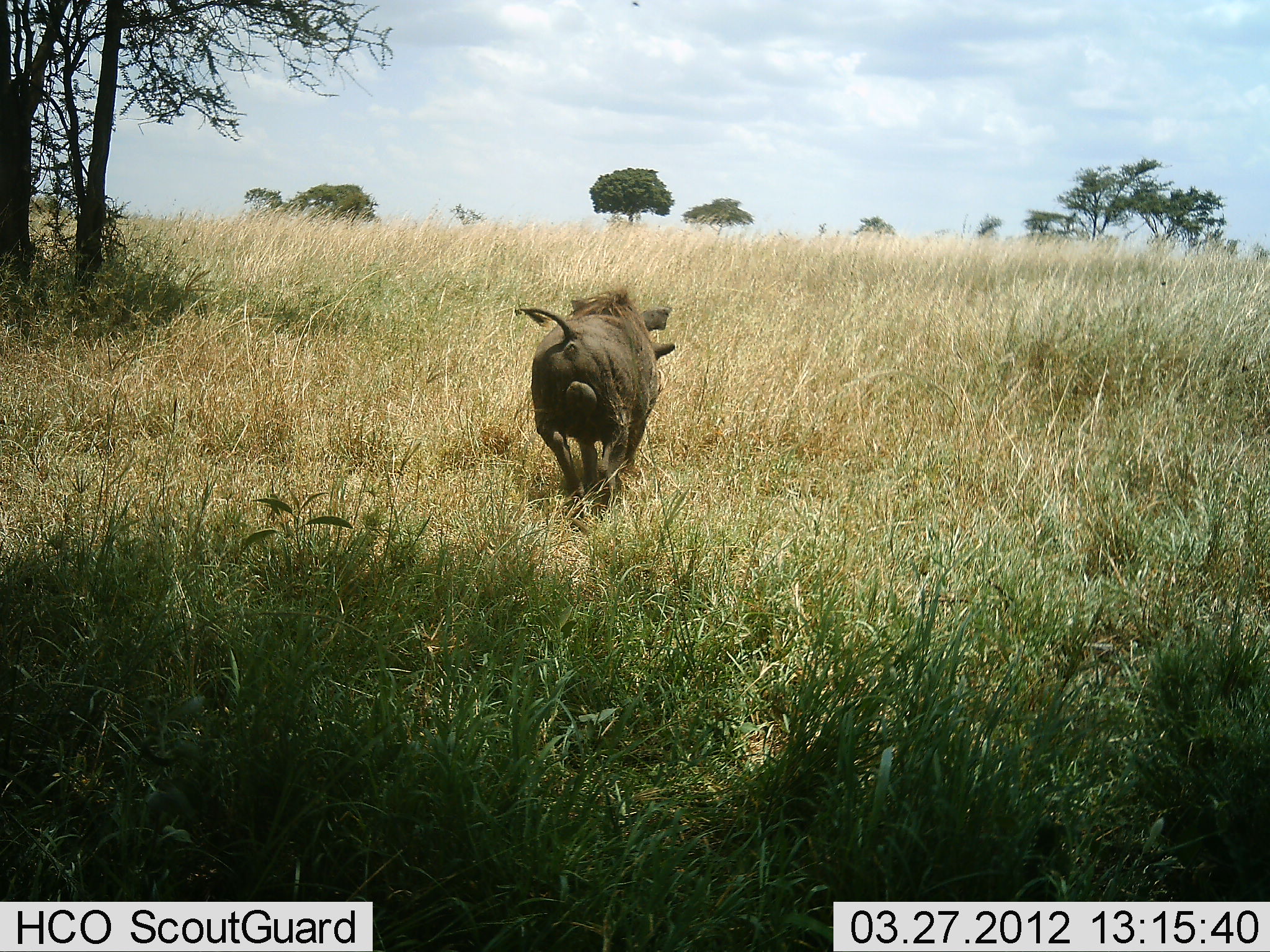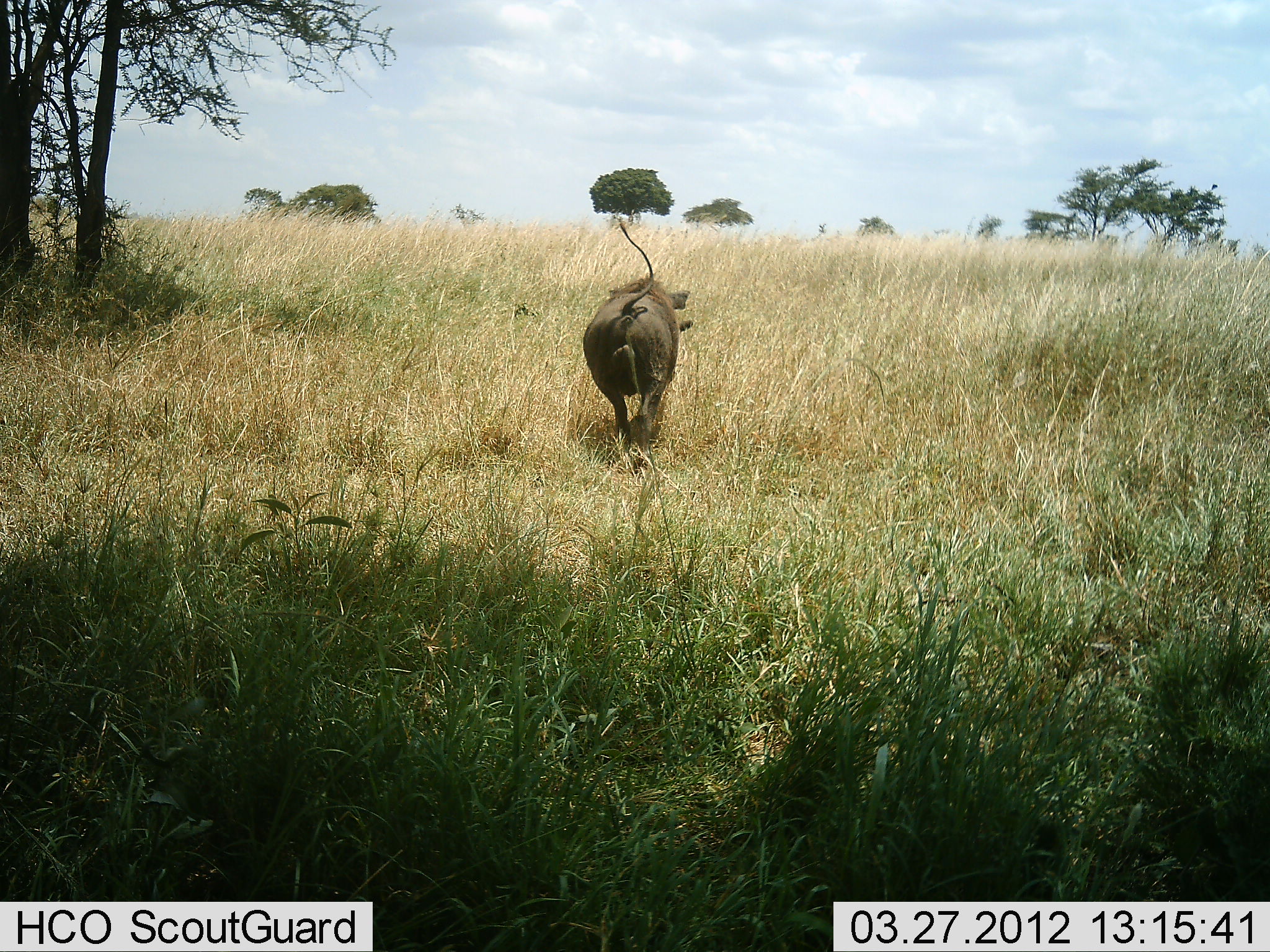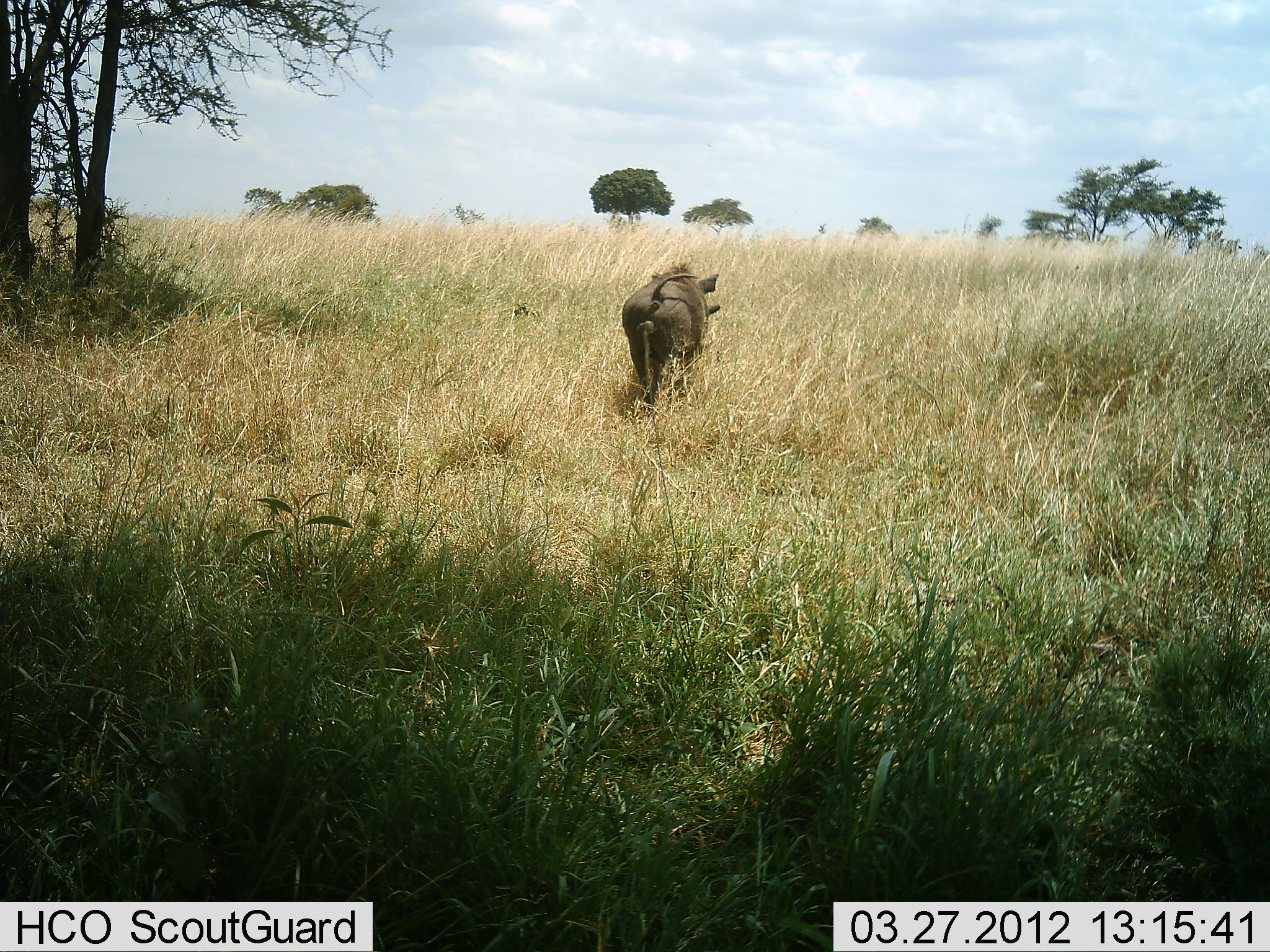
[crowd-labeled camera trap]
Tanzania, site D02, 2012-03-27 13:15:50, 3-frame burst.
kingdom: Animalia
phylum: Chordata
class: Mammalia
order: Artiodactyla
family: Suidae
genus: Phacochoerus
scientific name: Phacochoerus africanus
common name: warthog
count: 1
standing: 0%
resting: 0%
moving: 100%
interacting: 0%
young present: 0%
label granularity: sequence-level